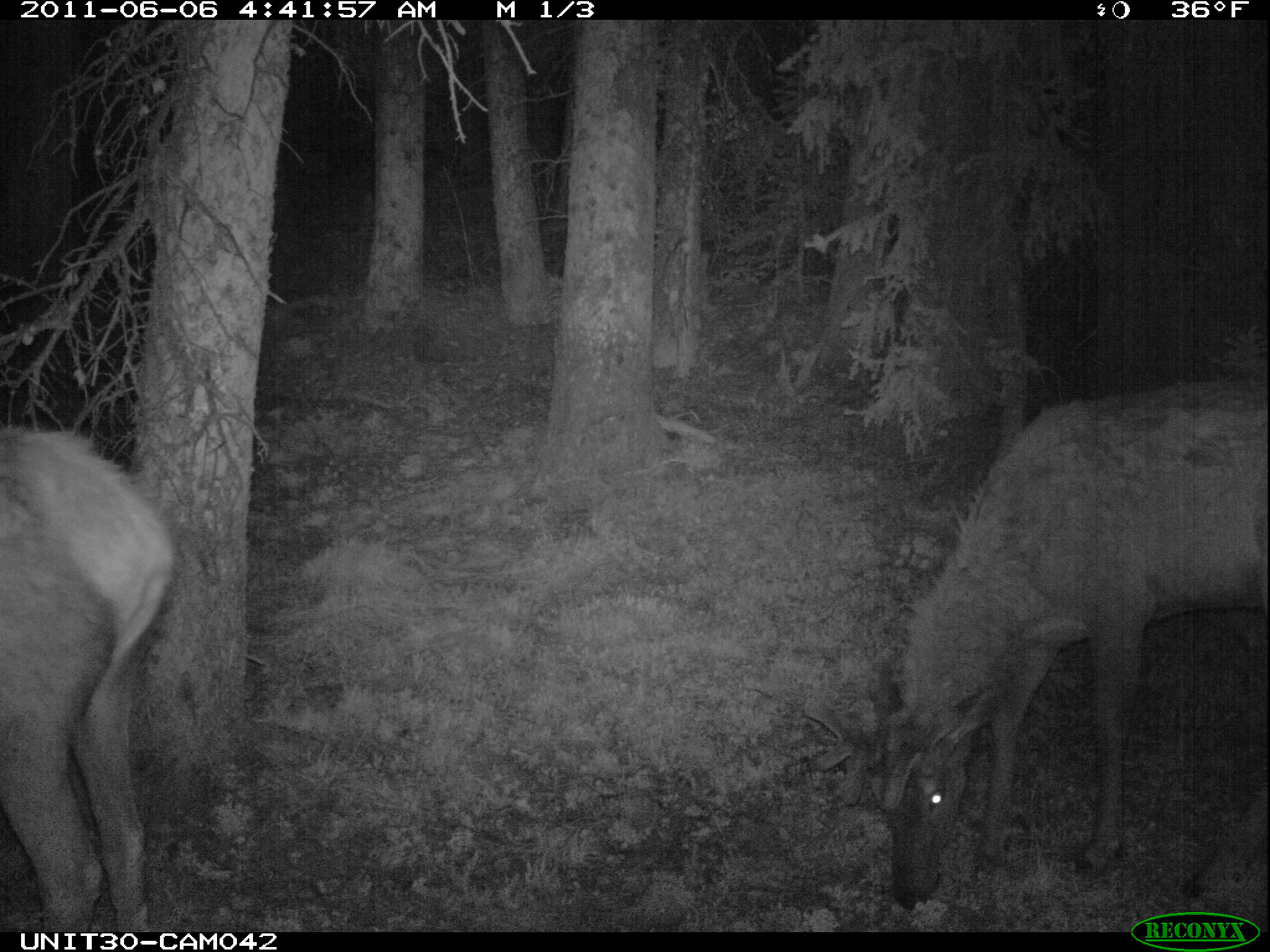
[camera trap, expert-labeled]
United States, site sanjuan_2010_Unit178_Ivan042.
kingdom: Animalia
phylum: Chordata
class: Mammalia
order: Artiodactyla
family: Cervidae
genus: Cervus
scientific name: Cervus elaphus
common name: red deer